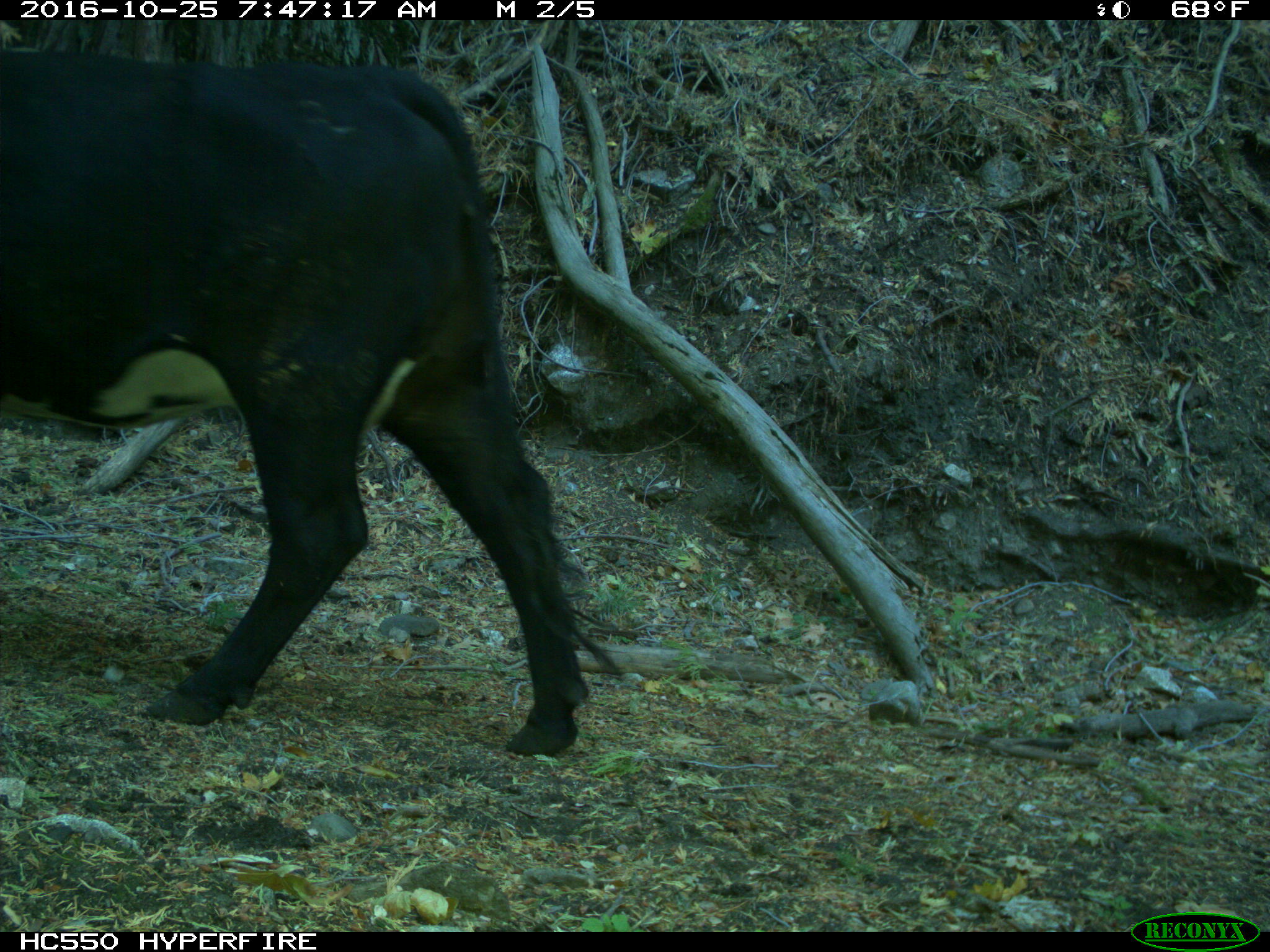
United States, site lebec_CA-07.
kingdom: Animalia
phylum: Chordata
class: Mammalia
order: Artiodactyla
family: Bovidae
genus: Bos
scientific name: Bos taurus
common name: domestic cow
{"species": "Bos taurus (domestic cow)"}